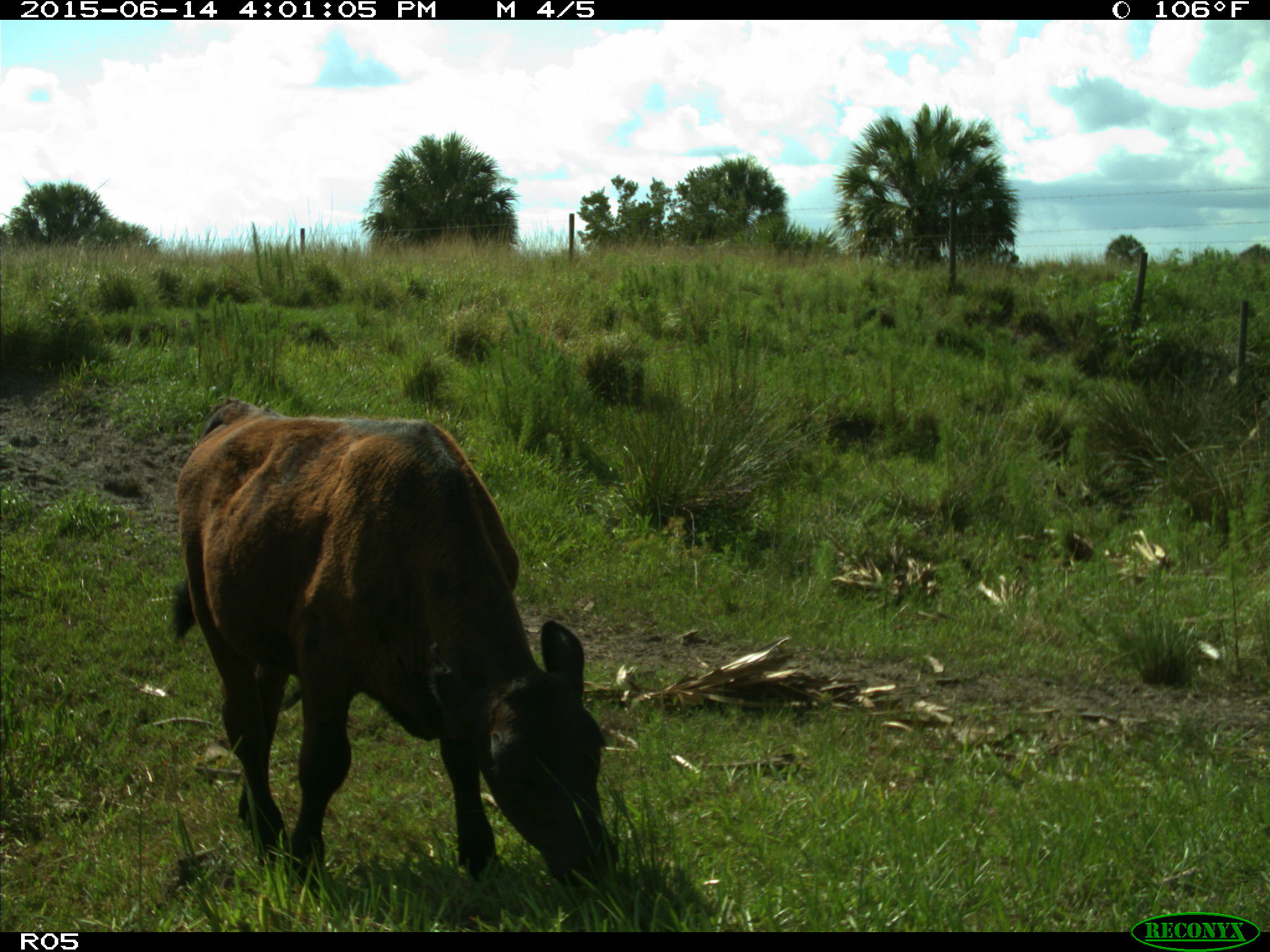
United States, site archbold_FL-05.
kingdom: Animalia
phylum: Chordata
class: Mammalia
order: Artiodactyla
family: Bovidae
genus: Bos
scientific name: Bos taurus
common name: domestic cow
Bos taurus (domestic cow).